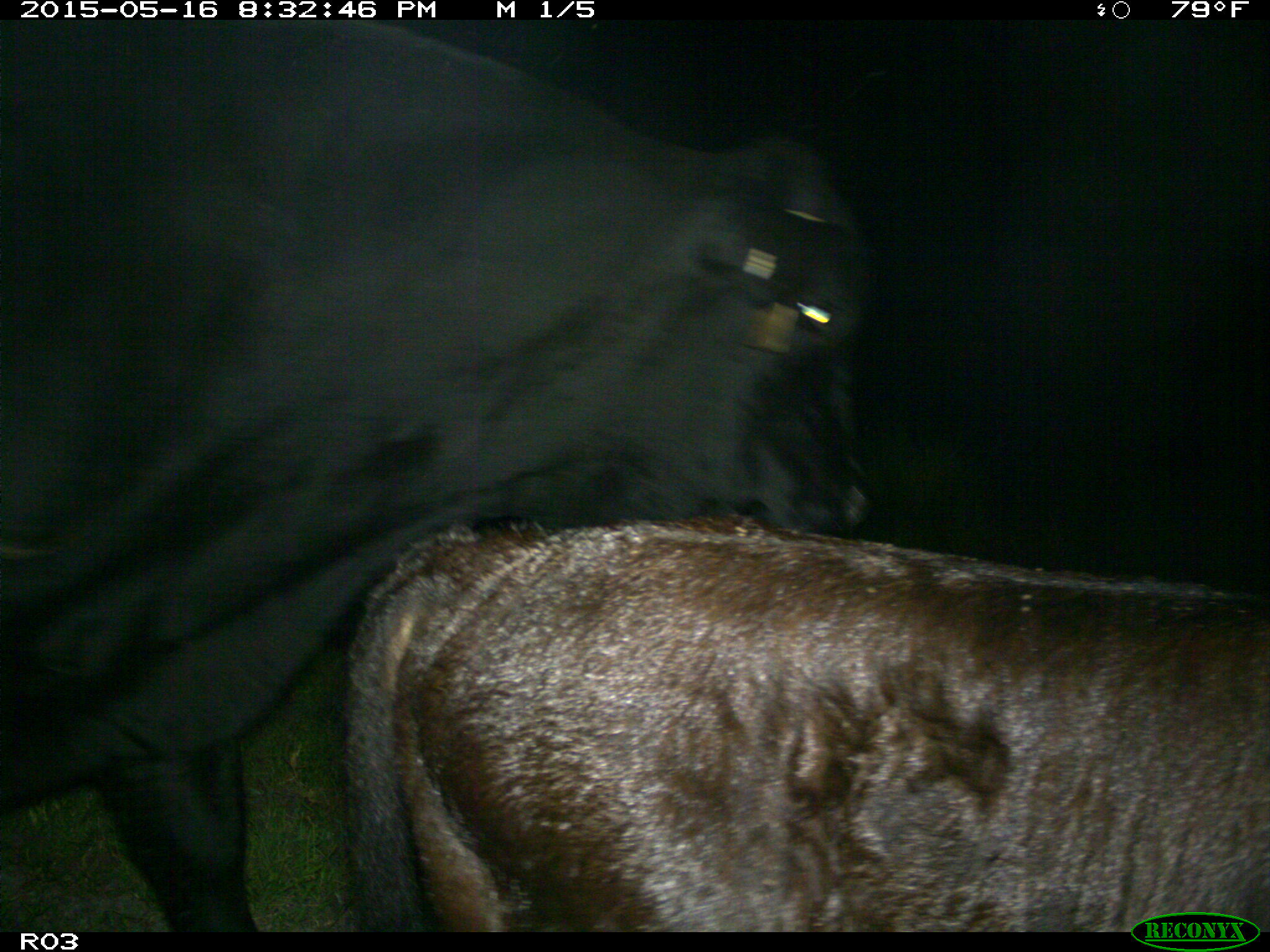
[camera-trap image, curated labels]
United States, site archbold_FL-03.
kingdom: Animalia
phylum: Chordata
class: Mammalia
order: Artiodactyla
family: Bovidae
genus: Bos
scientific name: Bos taurus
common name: domestic cow